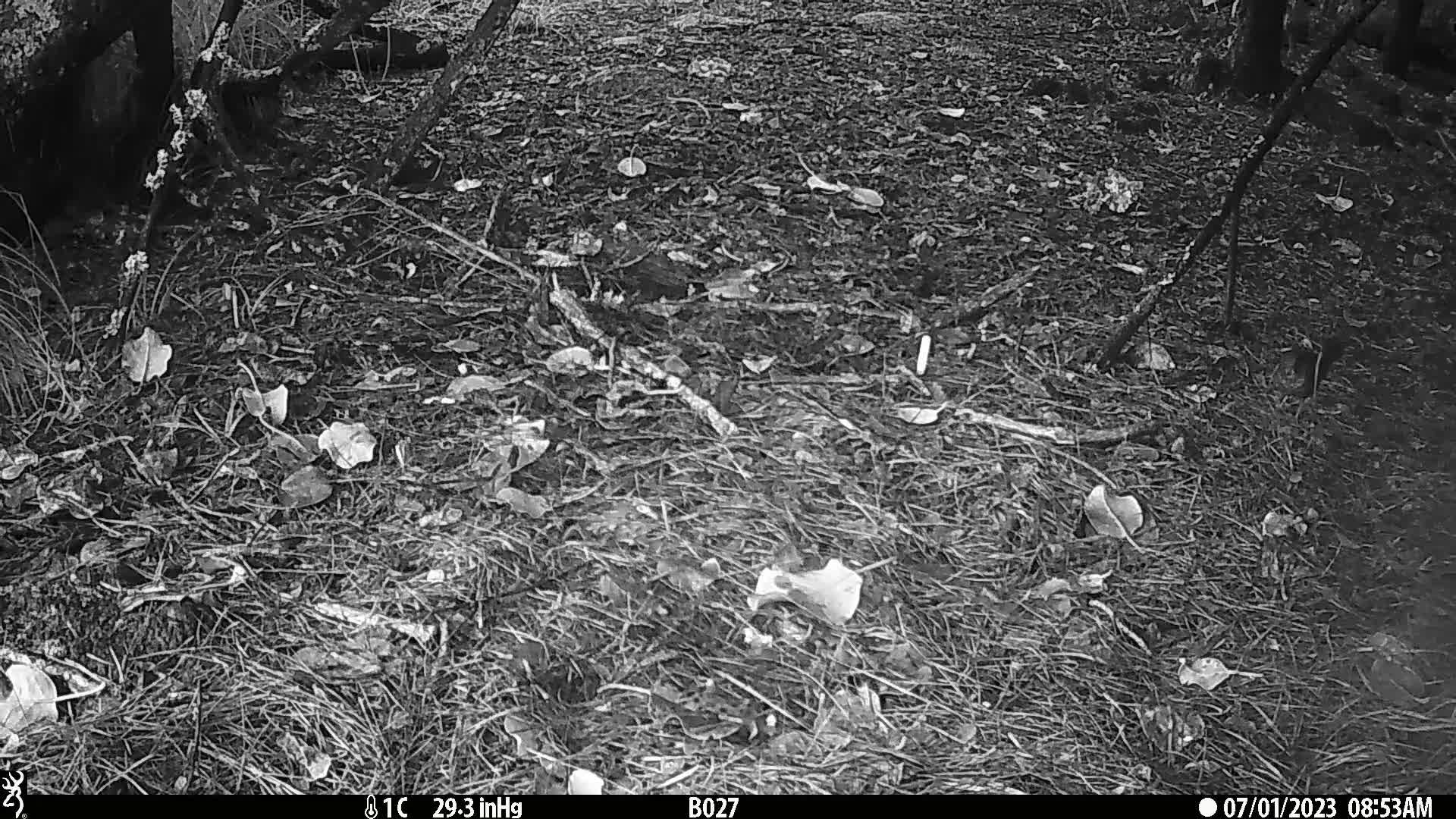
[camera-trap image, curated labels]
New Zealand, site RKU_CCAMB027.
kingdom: Animalia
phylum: Chordata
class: Aves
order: Passeriformes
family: Turdidae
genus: Turdus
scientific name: Turdus merula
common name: eurasian blackbird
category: blackbird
Blackbird (eurasian blackbird) (Turdus merula).